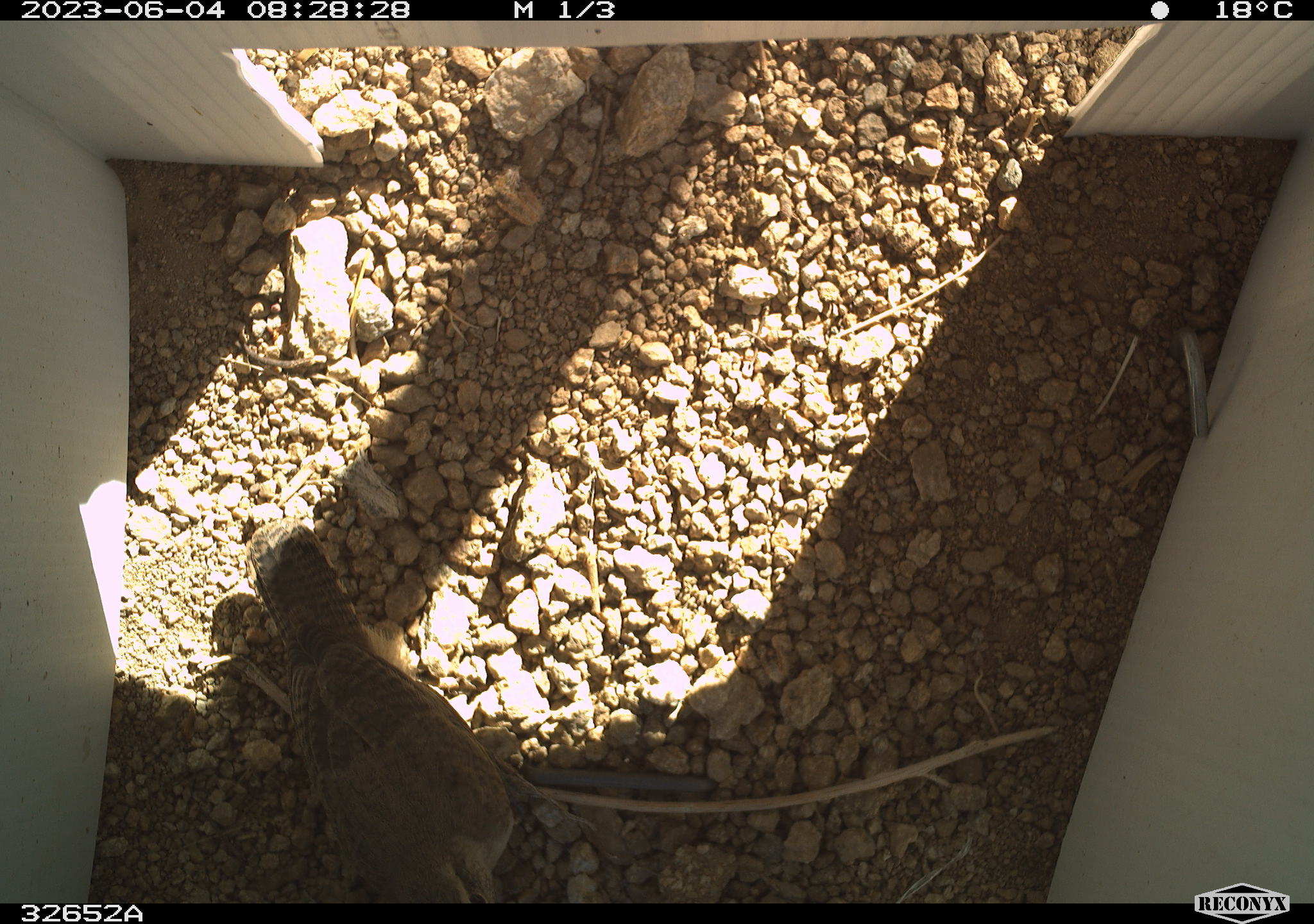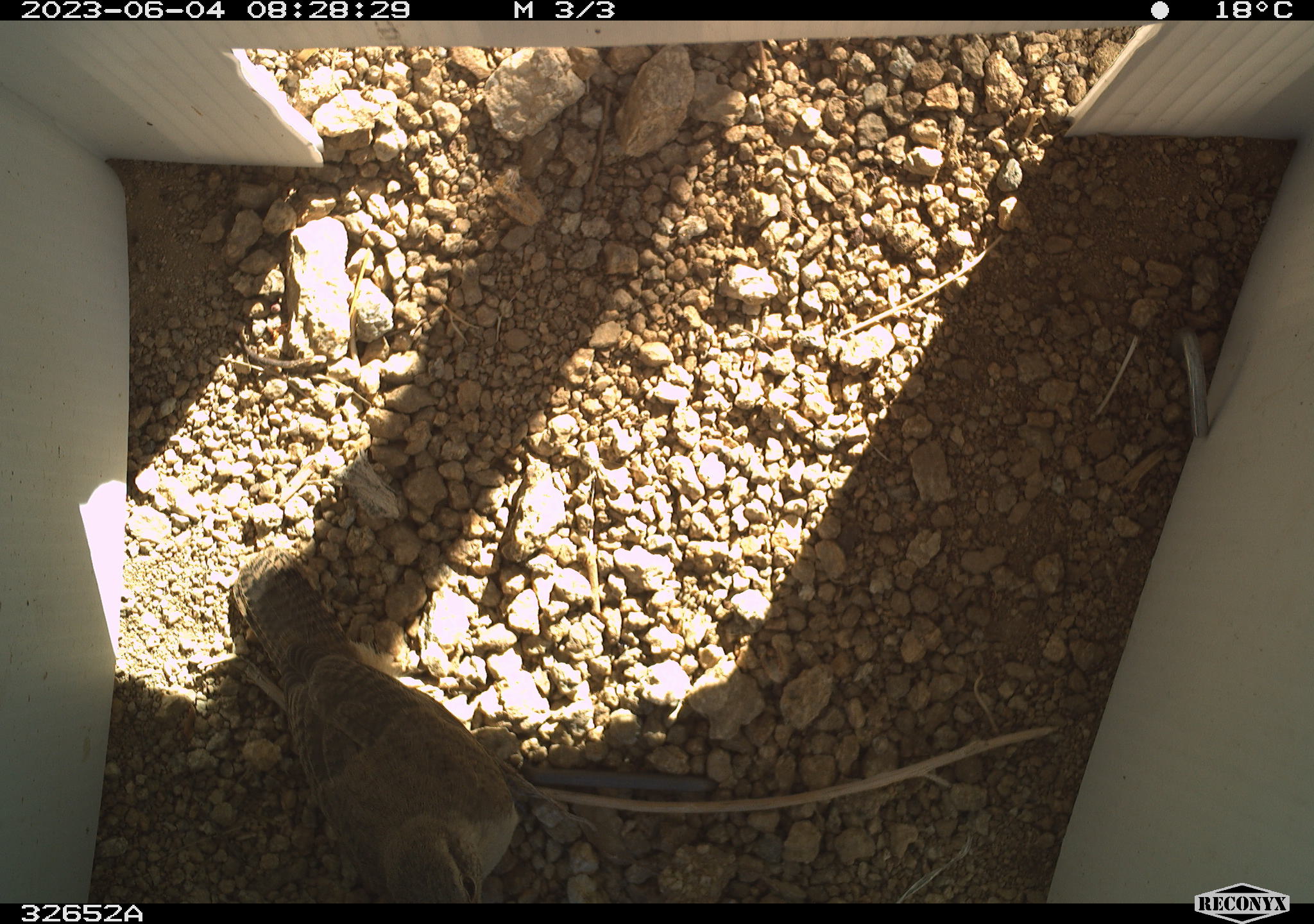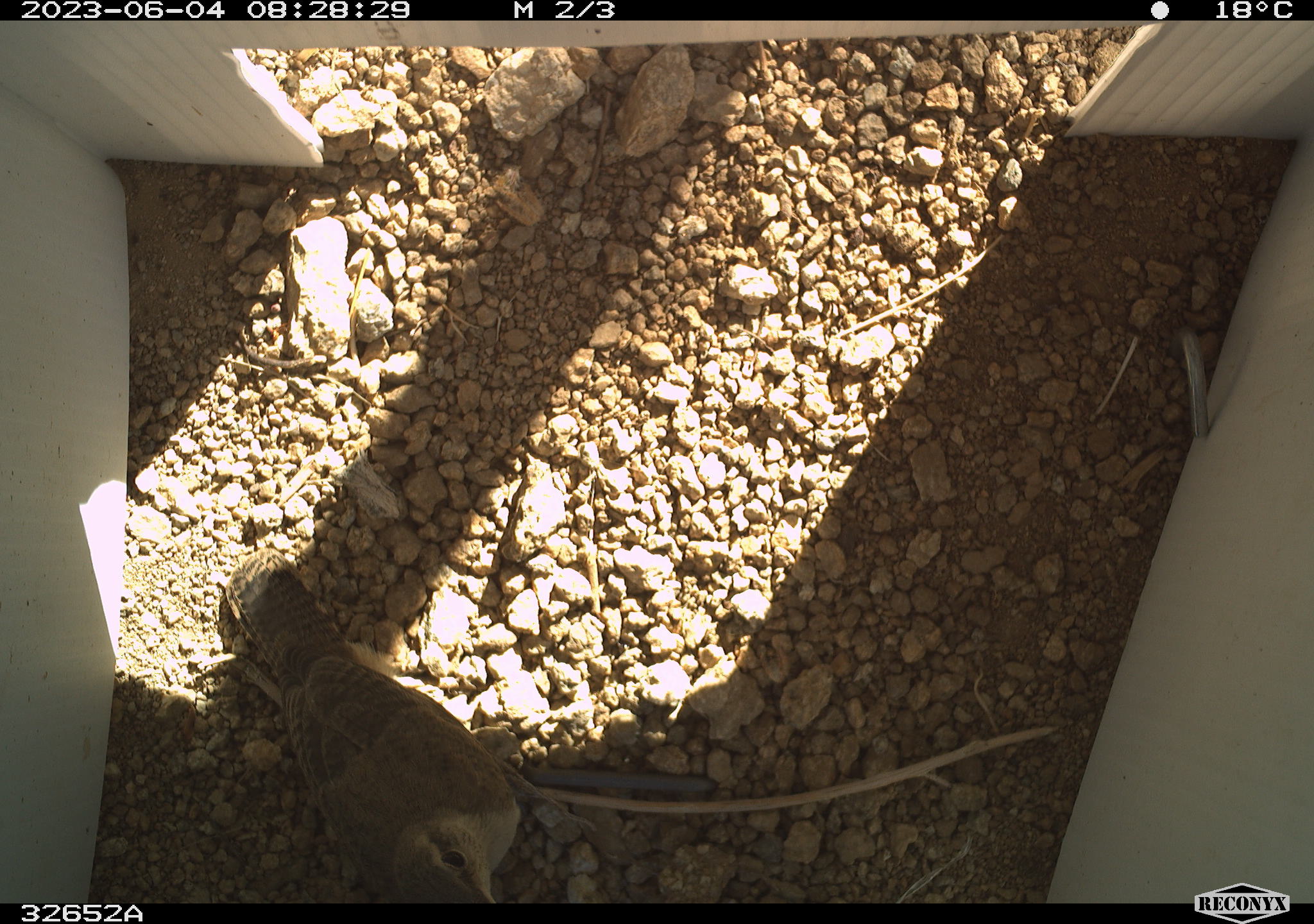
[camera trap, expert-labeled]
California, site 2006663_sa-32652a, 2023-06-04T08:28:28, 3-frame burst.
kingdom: Animalia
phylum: Chordata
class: Aves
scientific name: Aves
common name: bird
Bird (Aves).